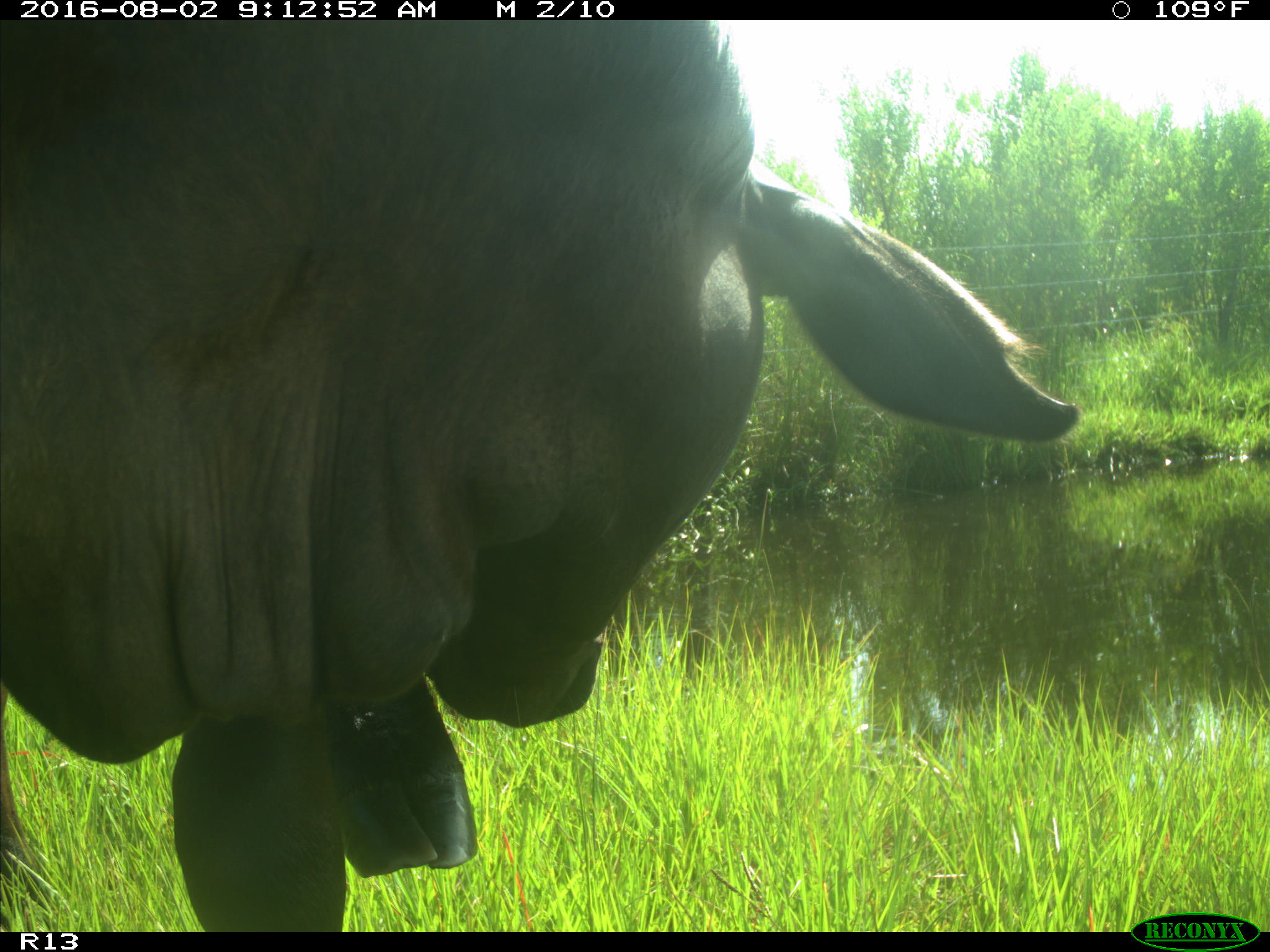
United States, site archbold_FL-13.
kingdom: Animalia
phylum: Chordata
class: Mammalia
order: Artiodactyla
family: Bovidae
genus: Bos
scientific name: Bos taurus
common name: domestic cow